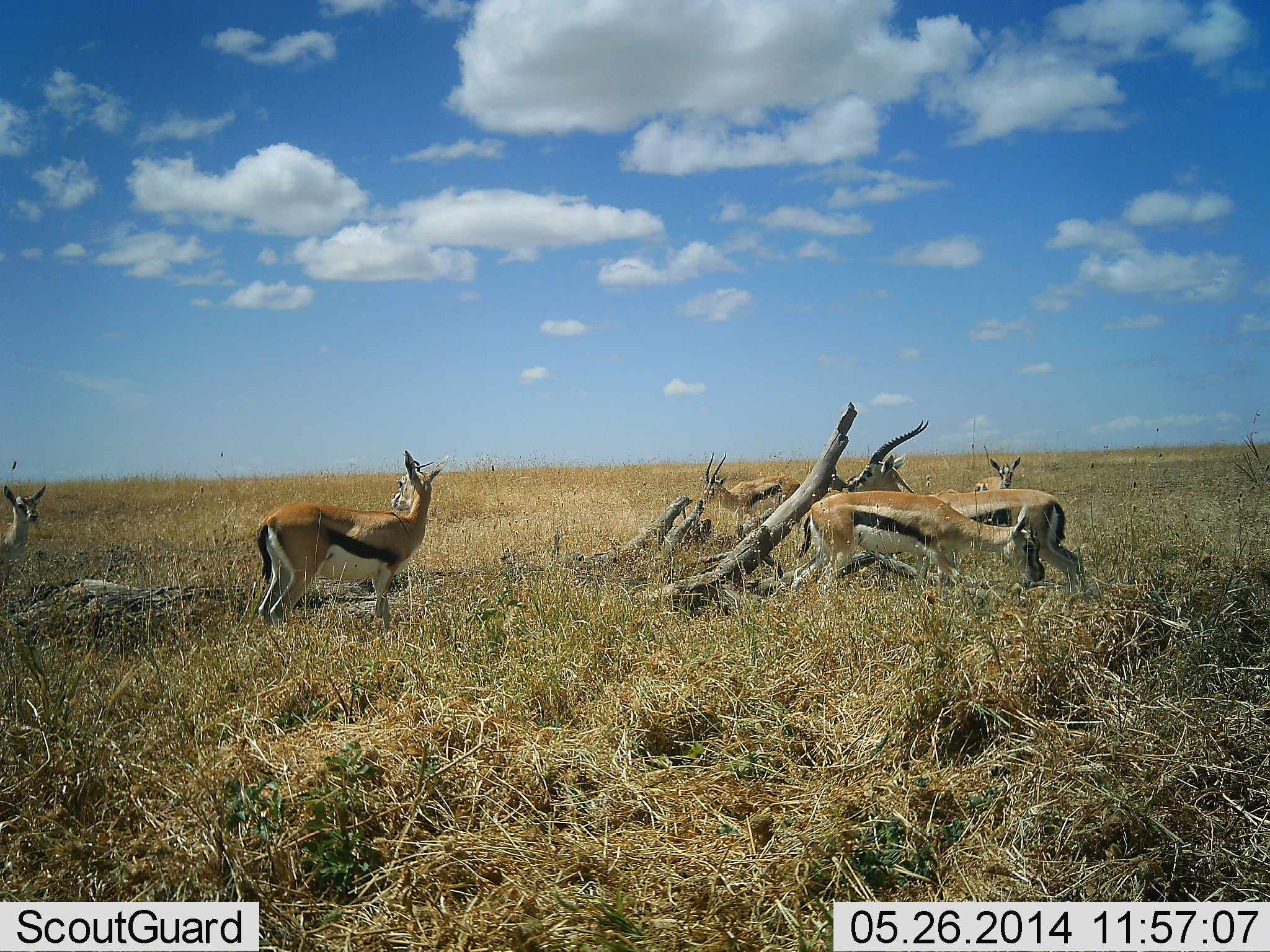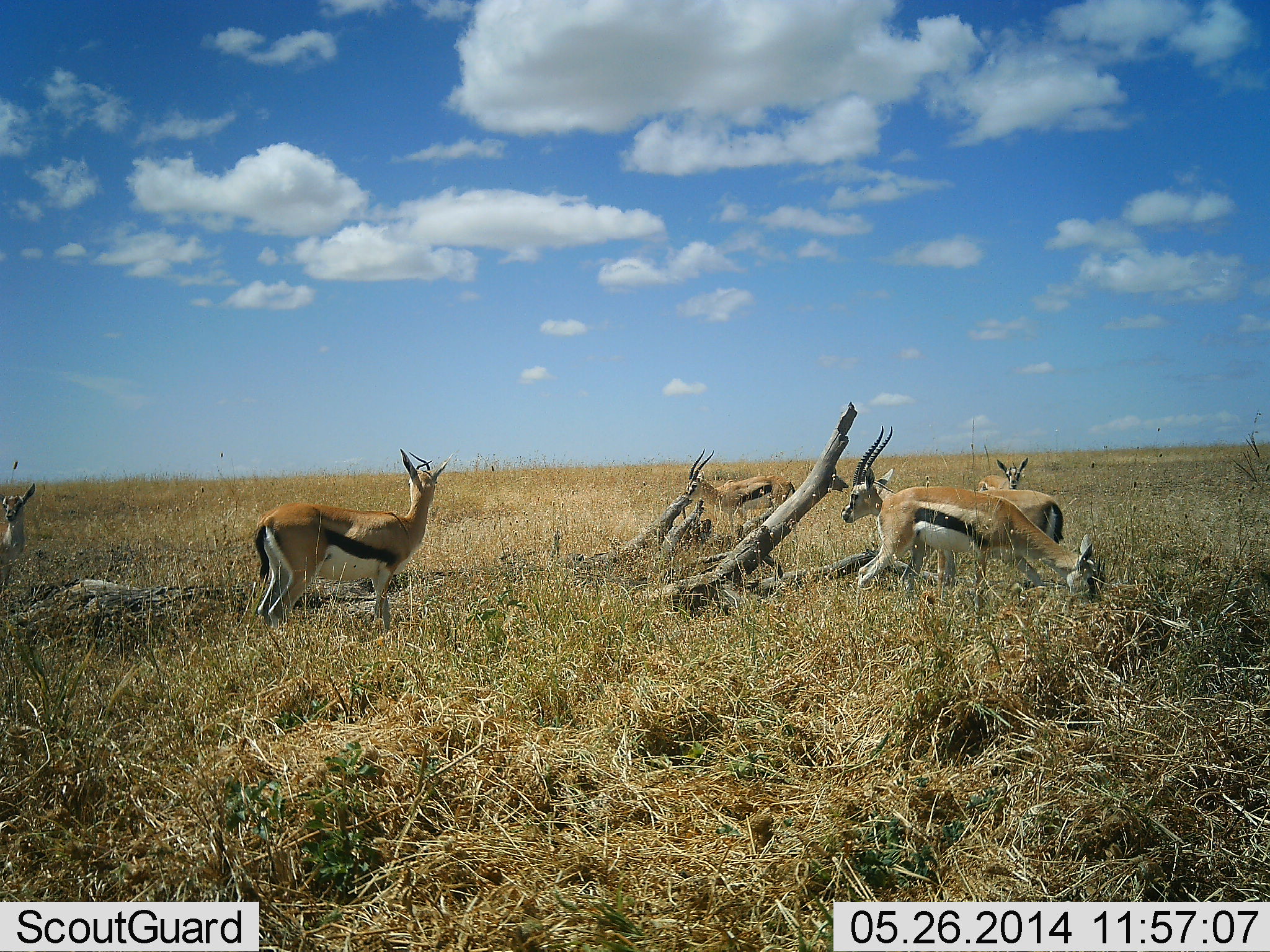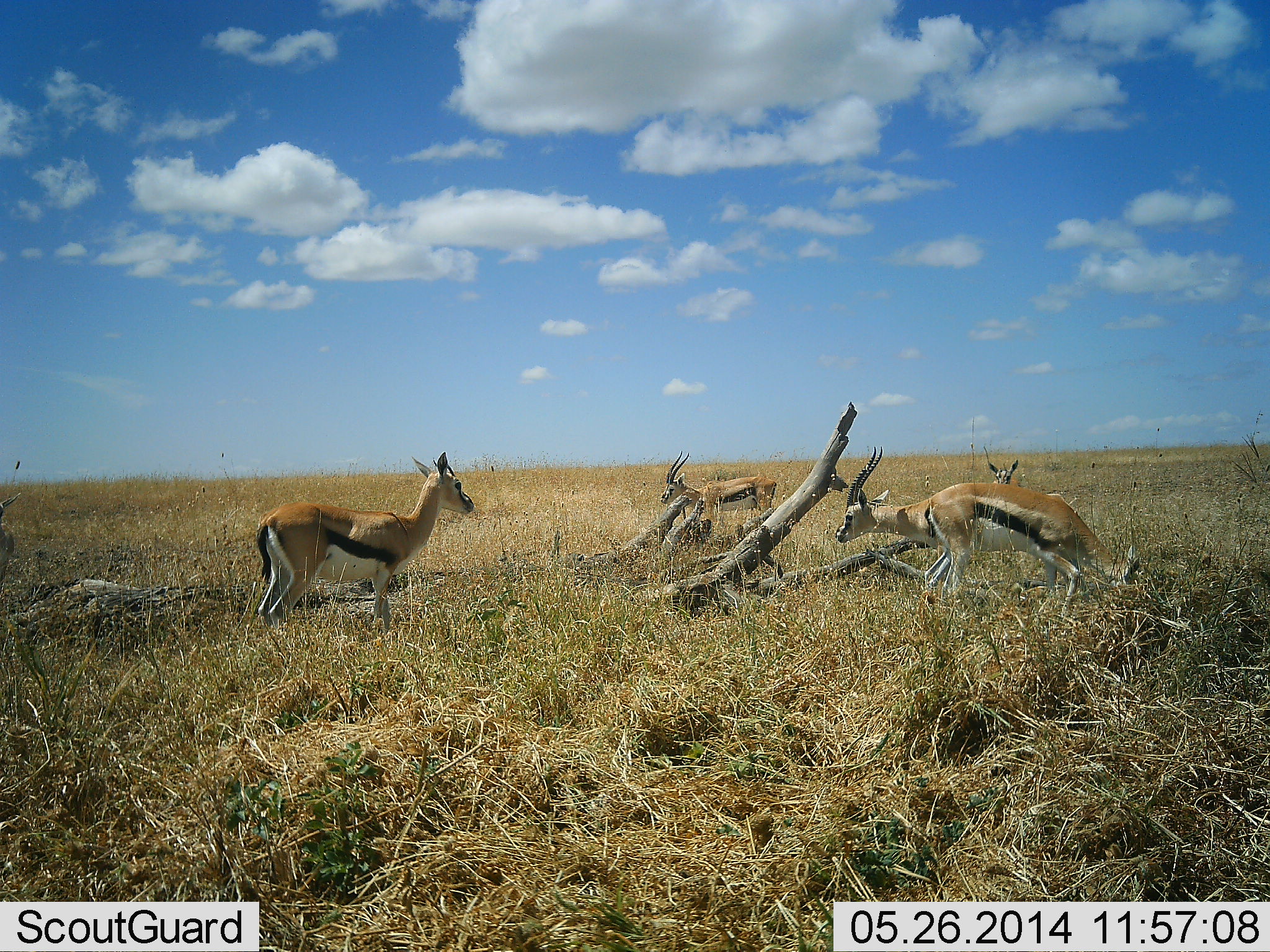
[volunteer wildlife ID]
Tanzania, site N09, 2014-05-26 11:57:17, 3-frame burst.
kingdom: Animalia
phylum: Chordata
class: Mammalia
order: Artiodactyla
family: Bovidae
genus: Eudorcas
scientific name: Eudorcas thomsonii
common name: thomson's gazelle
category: gazellethomsons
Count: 6.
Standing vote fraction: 100%.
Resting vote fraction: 0%.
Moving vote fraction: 40%.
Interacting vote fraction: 0%.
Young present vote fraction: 0%.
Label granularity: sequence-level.